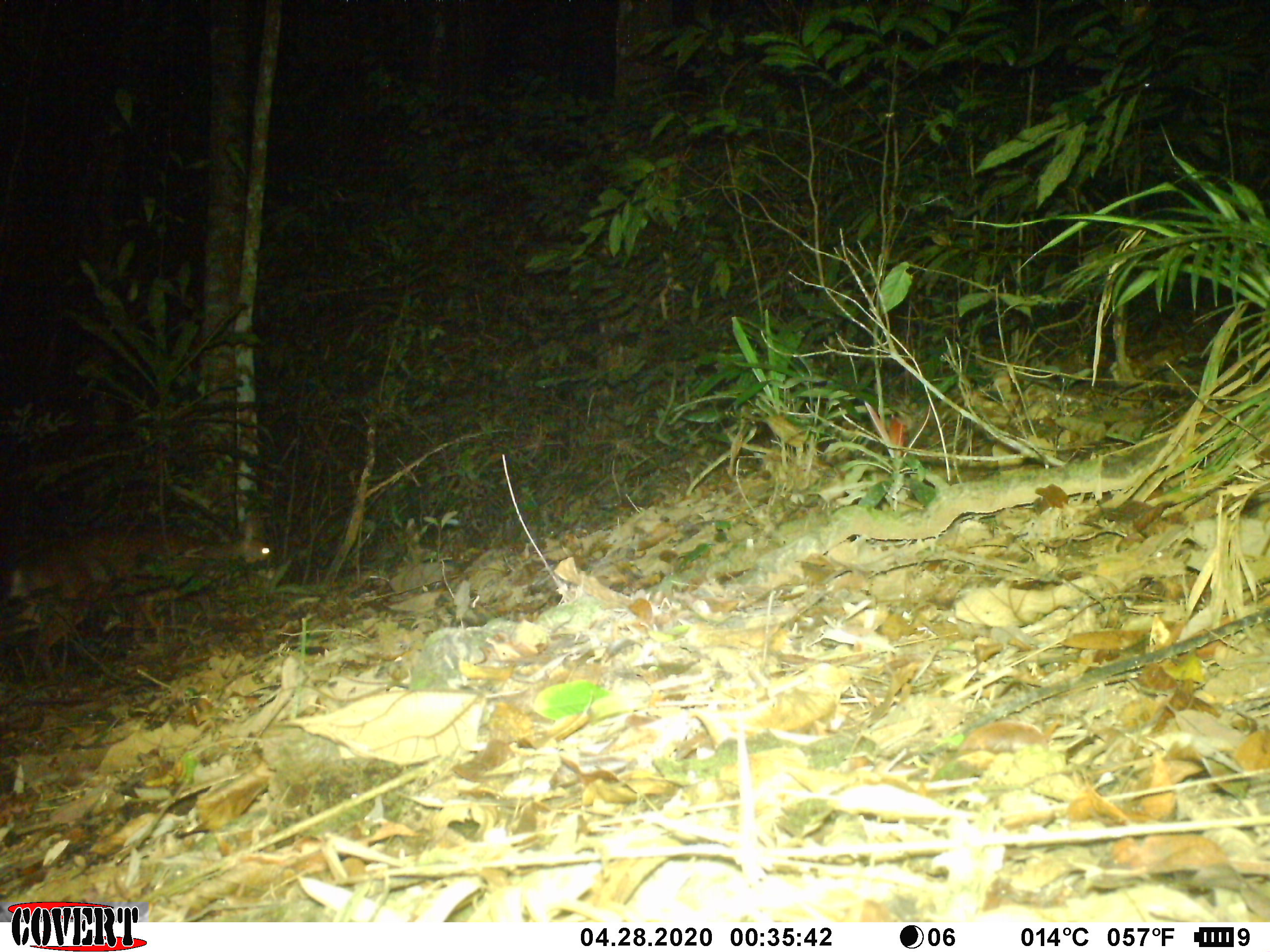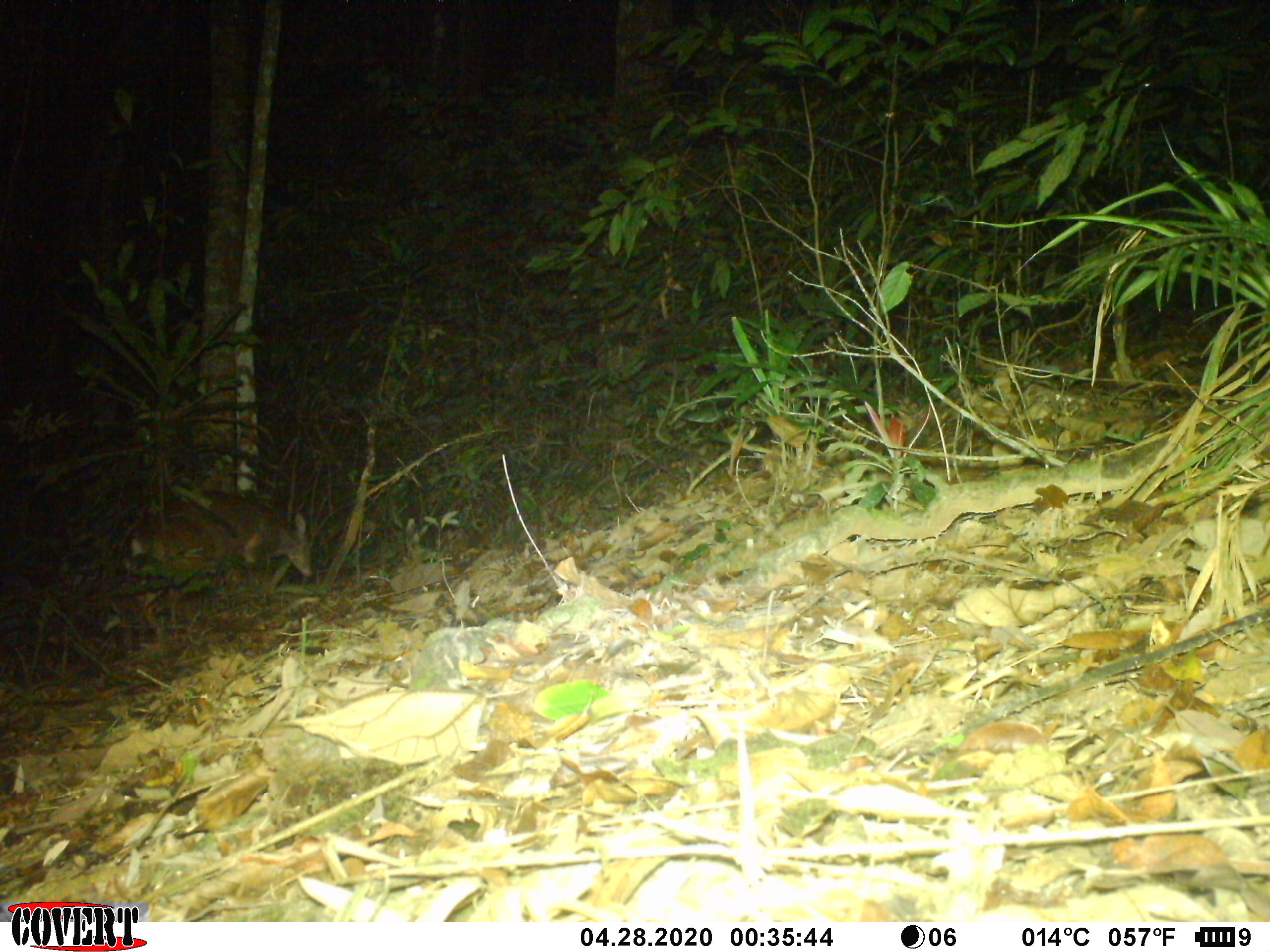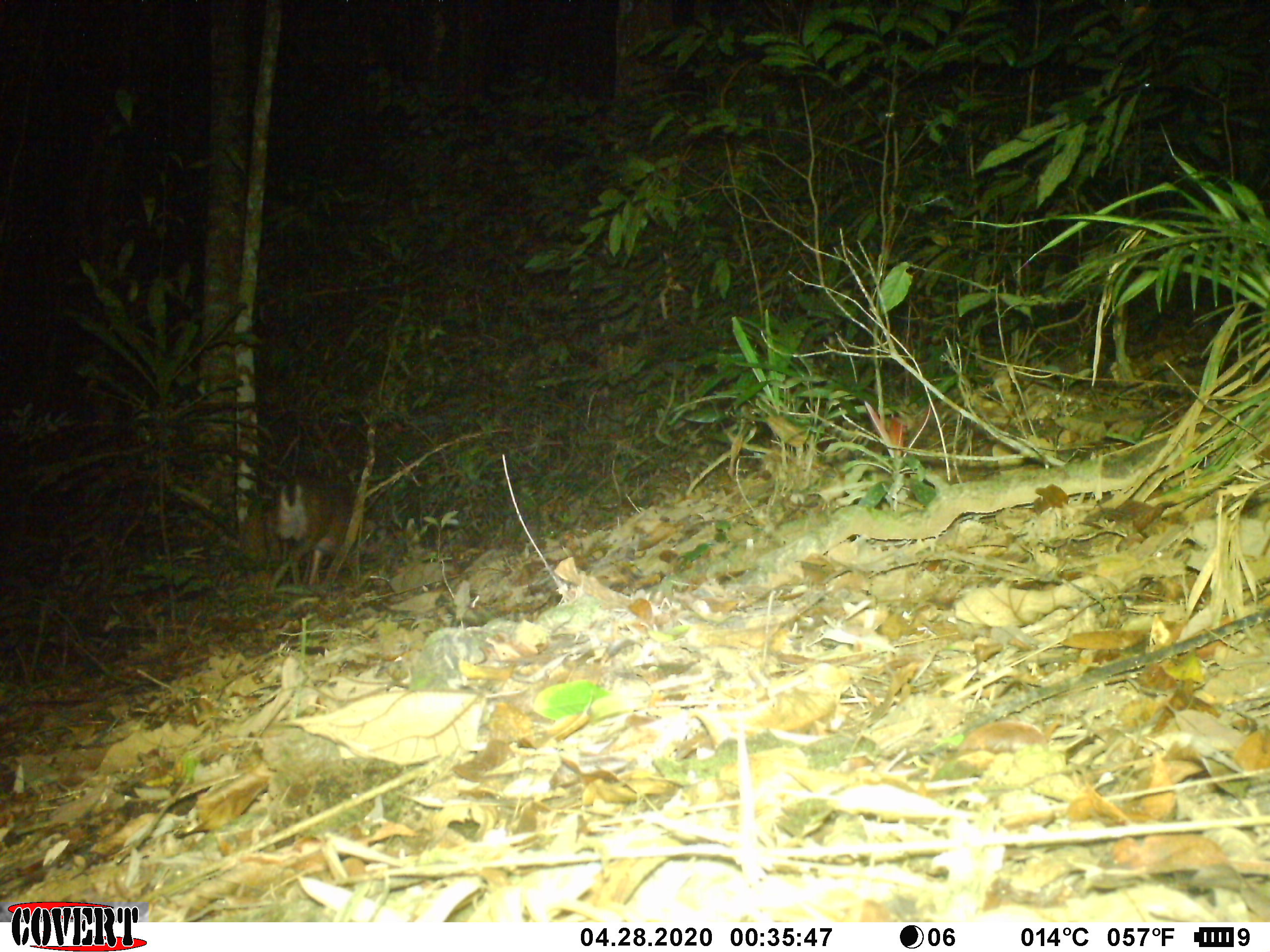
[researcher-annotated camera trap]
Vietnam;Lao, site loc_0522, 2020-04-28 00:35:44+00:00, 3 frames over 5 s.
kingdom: Animalia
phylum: Chordata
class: Mammalia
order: Artiodactyla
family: Cervidae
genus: Muntiacus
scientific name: Muntiacus vuquangensis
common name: large-antlered muntjac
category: large antlered muntjac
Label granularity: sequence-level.